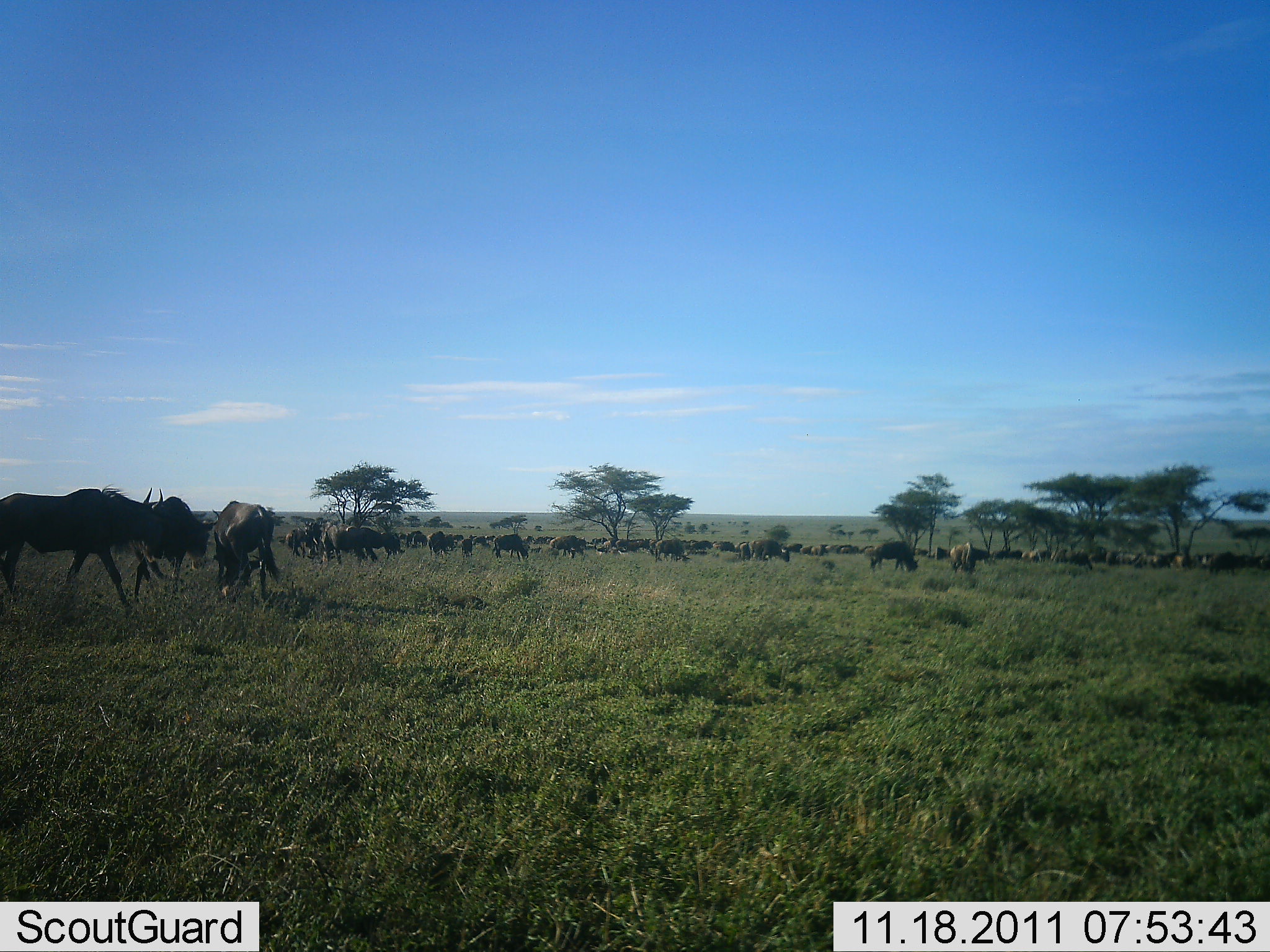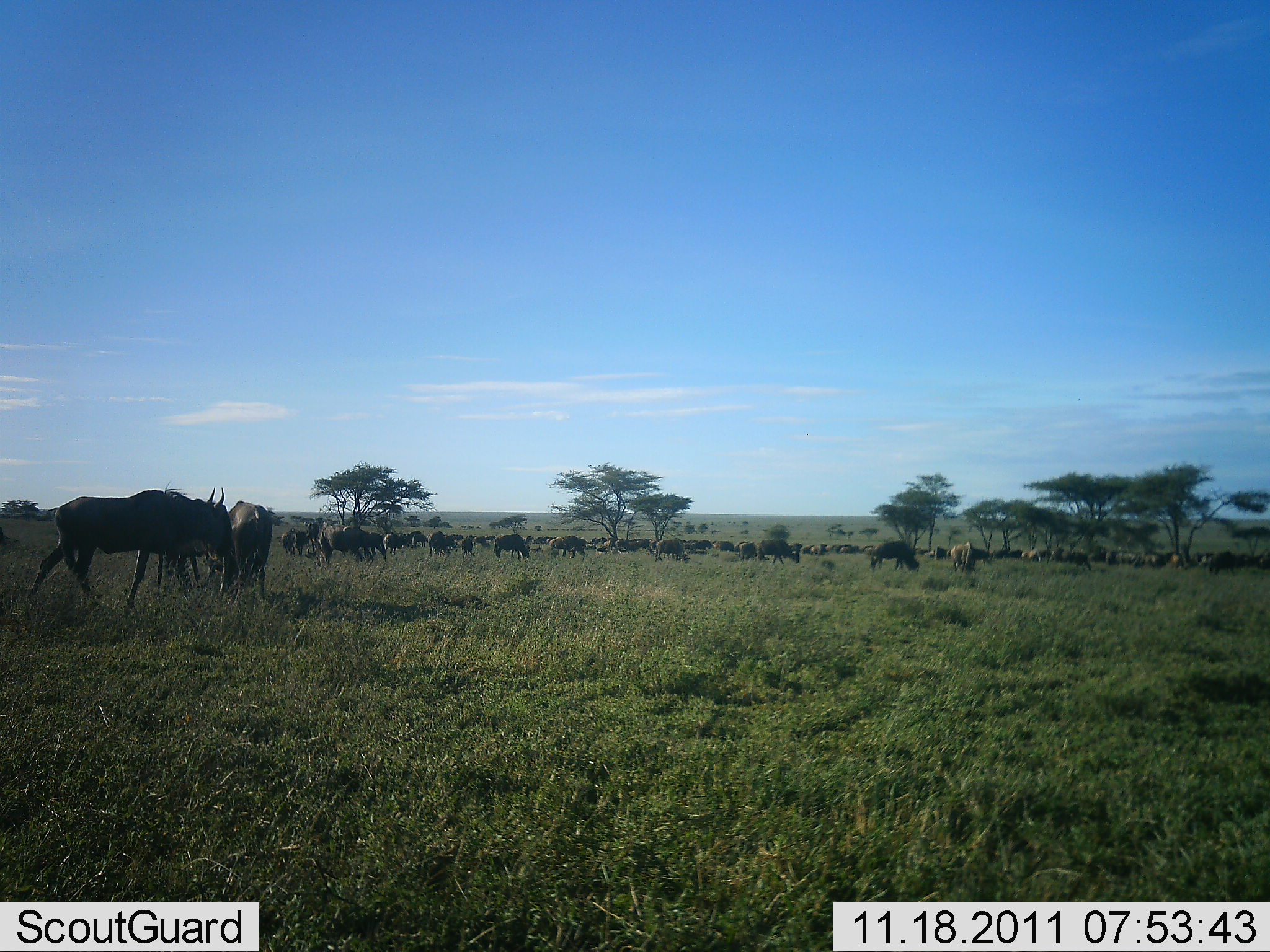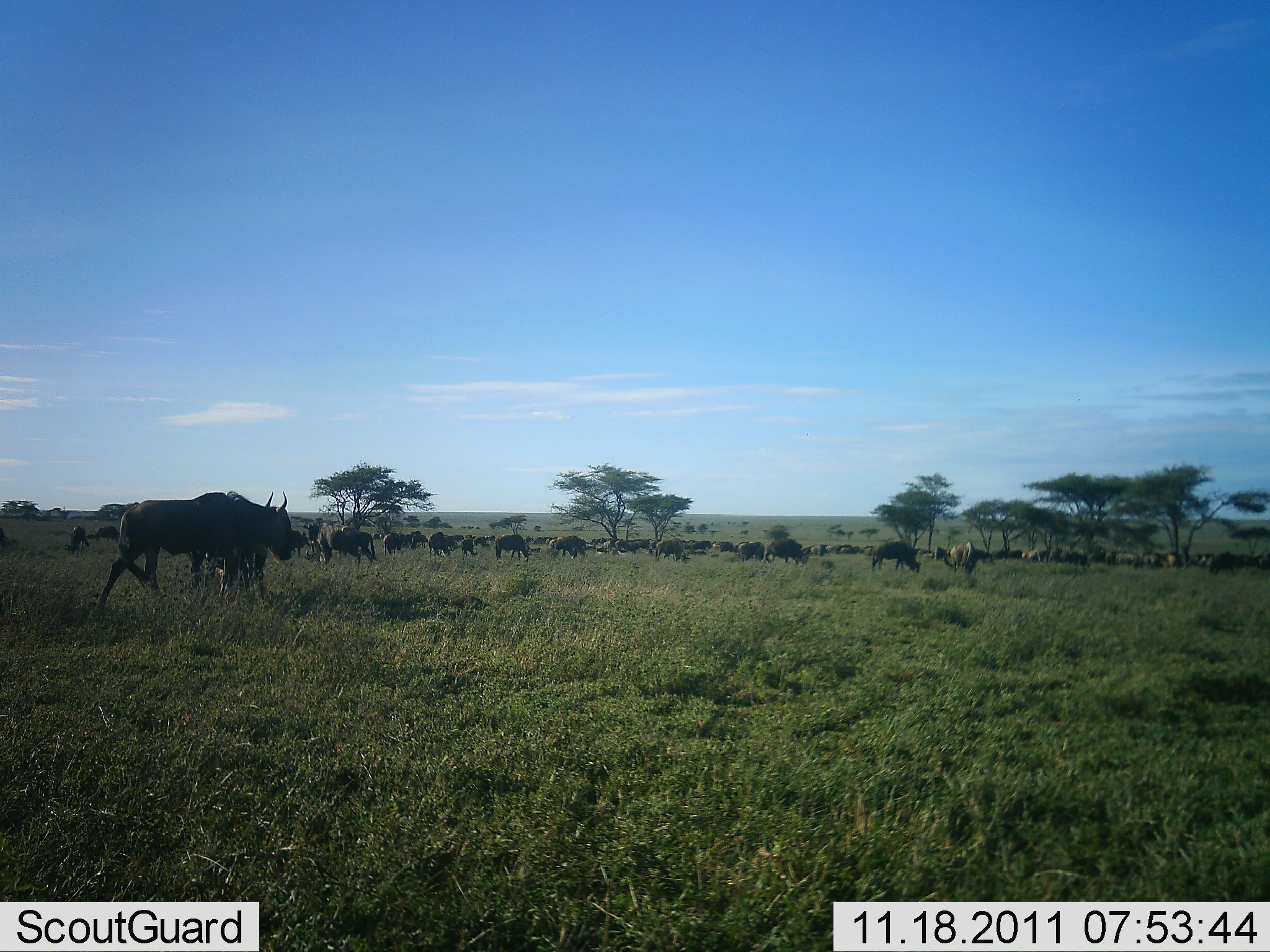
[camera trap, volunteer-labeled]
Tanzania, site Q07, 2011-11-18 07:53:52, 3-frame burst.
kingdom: Animalia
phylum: Chordata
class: Mammalia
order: Artiodactyla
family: Bovidae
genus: Connochaetes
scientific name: Connochaetes taurinus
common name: blue wildebeest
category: wildebeest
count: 51+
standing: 55%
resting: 0%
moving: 45%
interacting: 9%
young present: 0%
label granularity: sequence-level